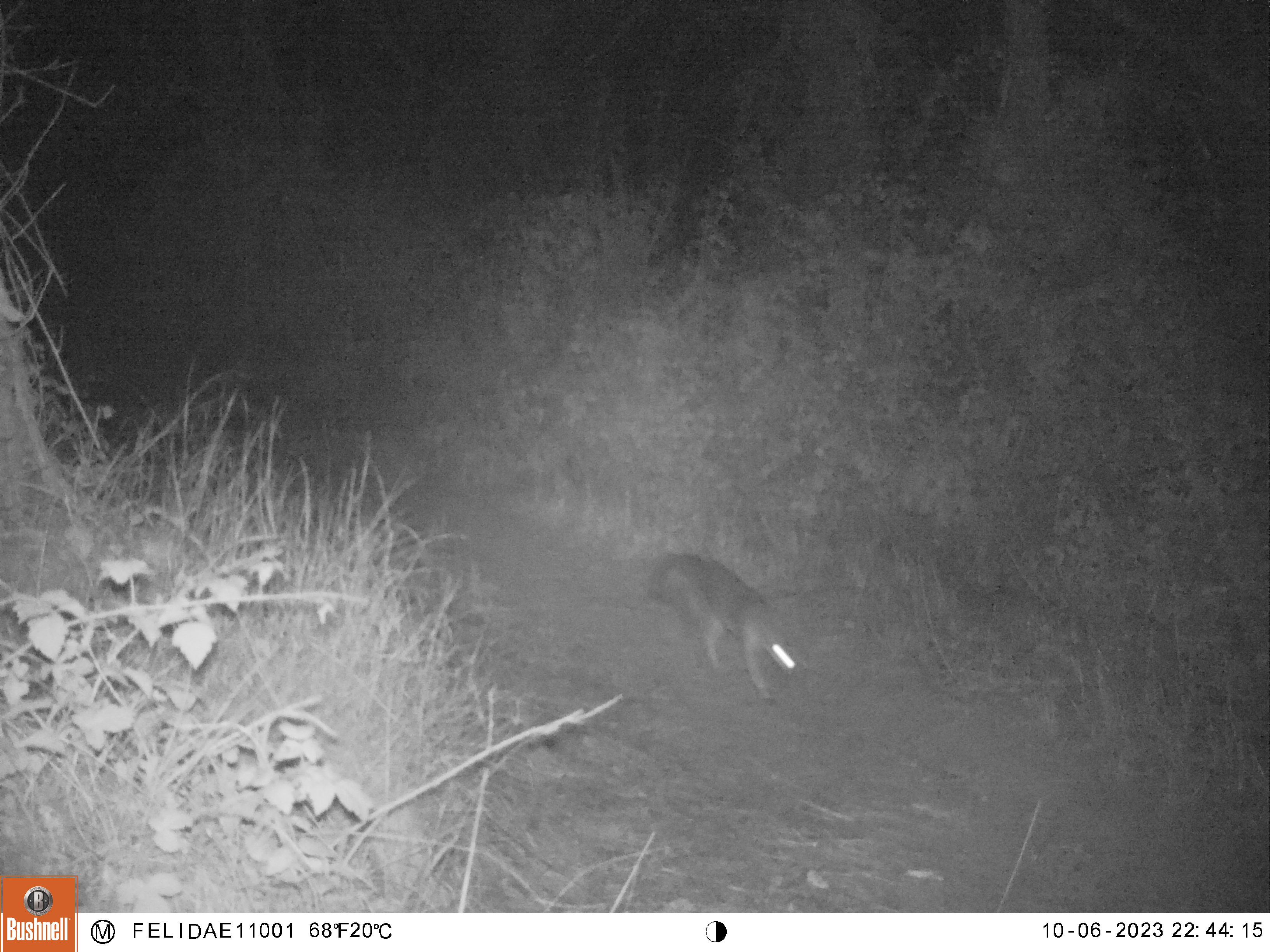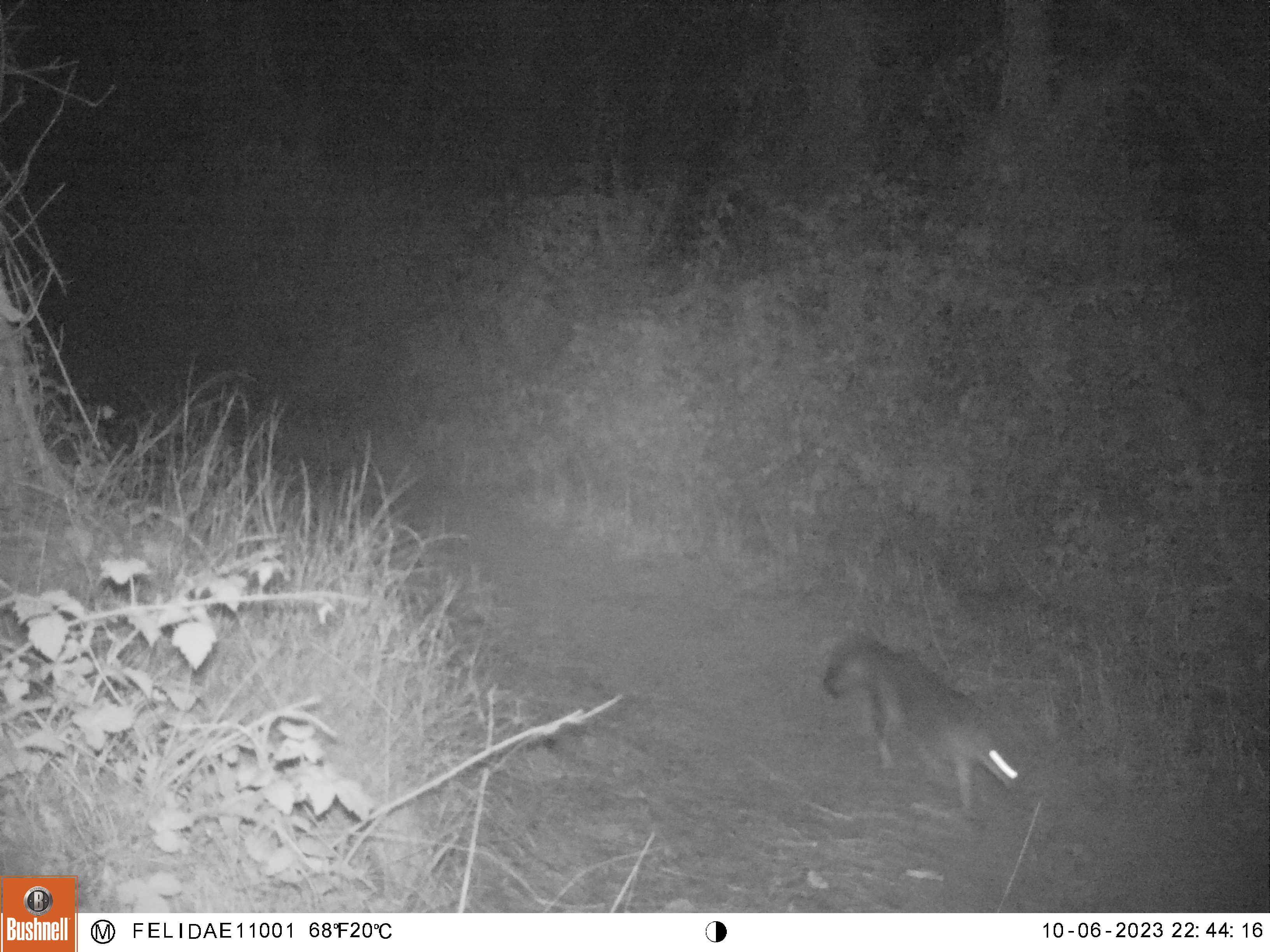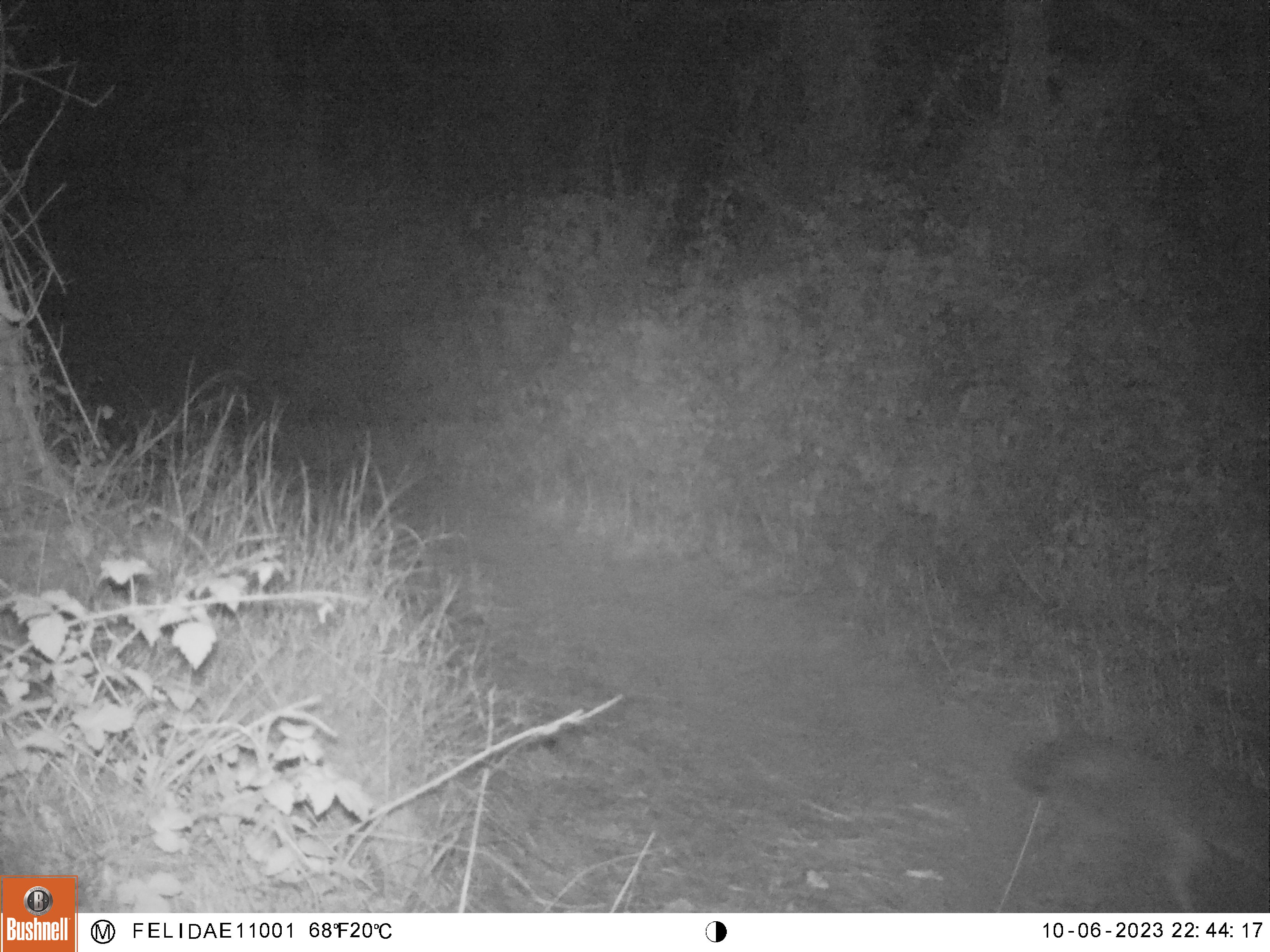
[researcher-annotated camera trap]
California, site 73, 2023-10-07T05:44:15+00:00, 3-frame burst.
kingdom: Animalia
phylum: Chordata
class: Mammalia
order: Carnivora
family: Canidae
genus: Urocyon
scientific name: Urocyon cinereoargenteus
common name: gray fox